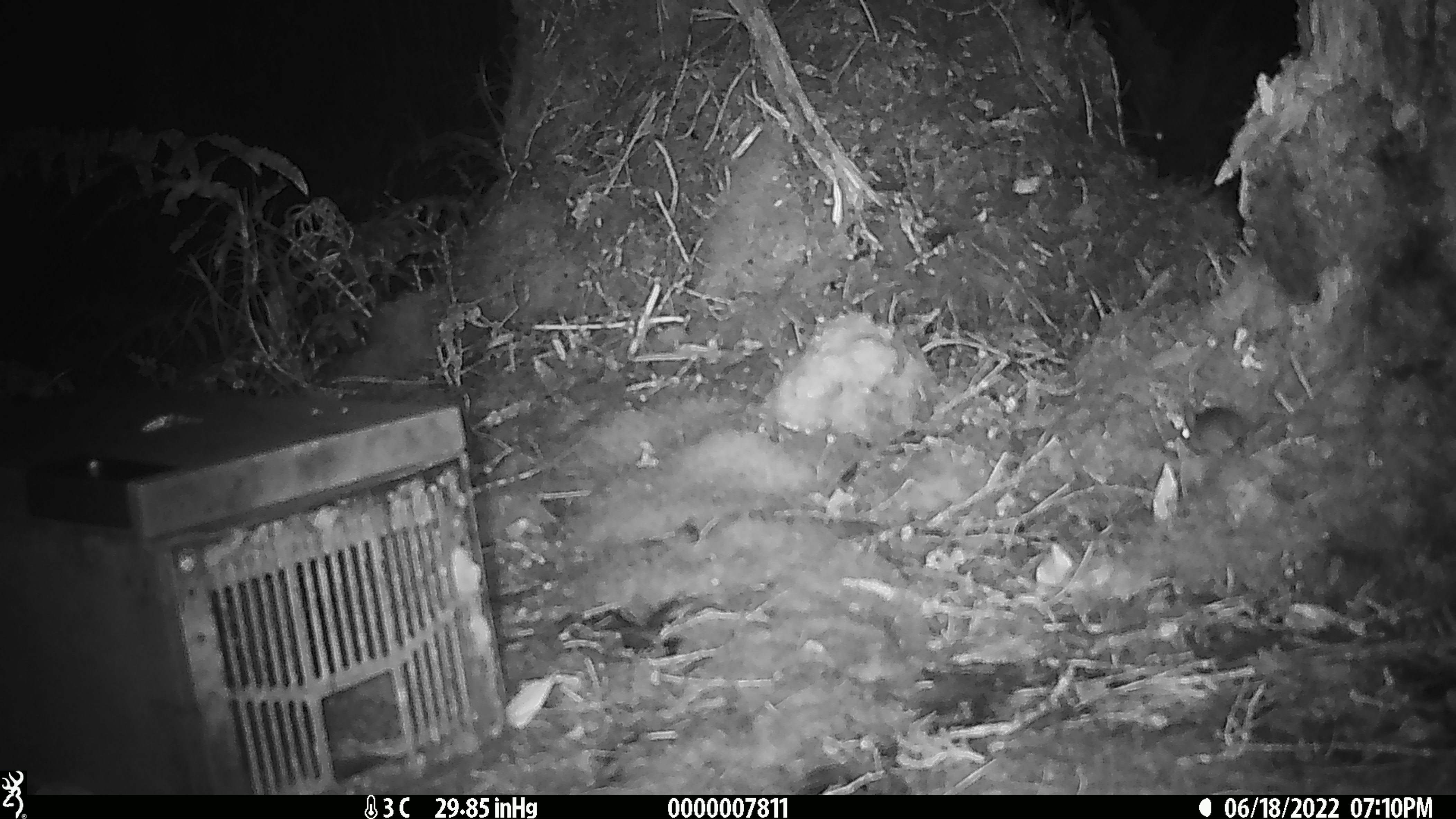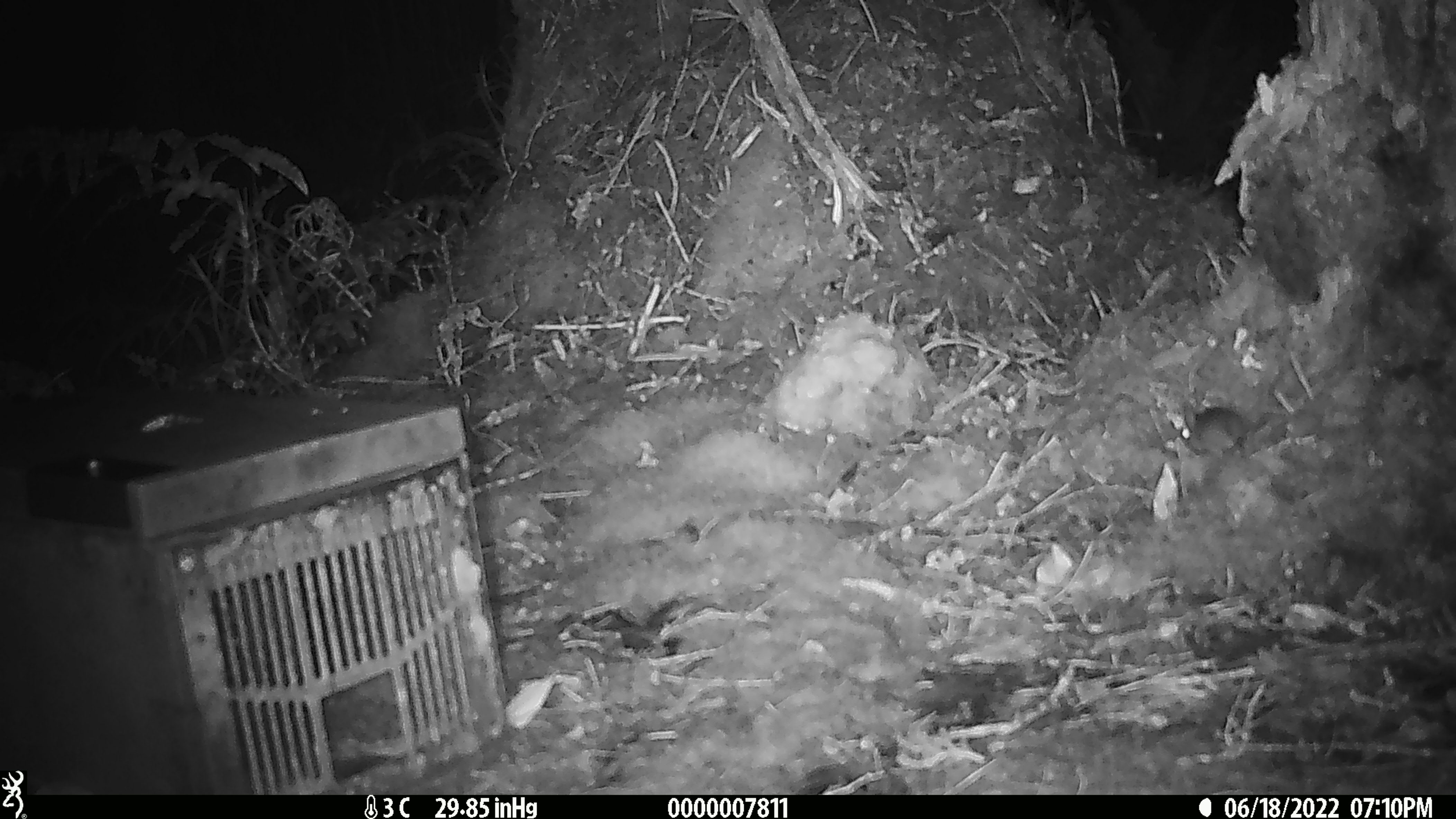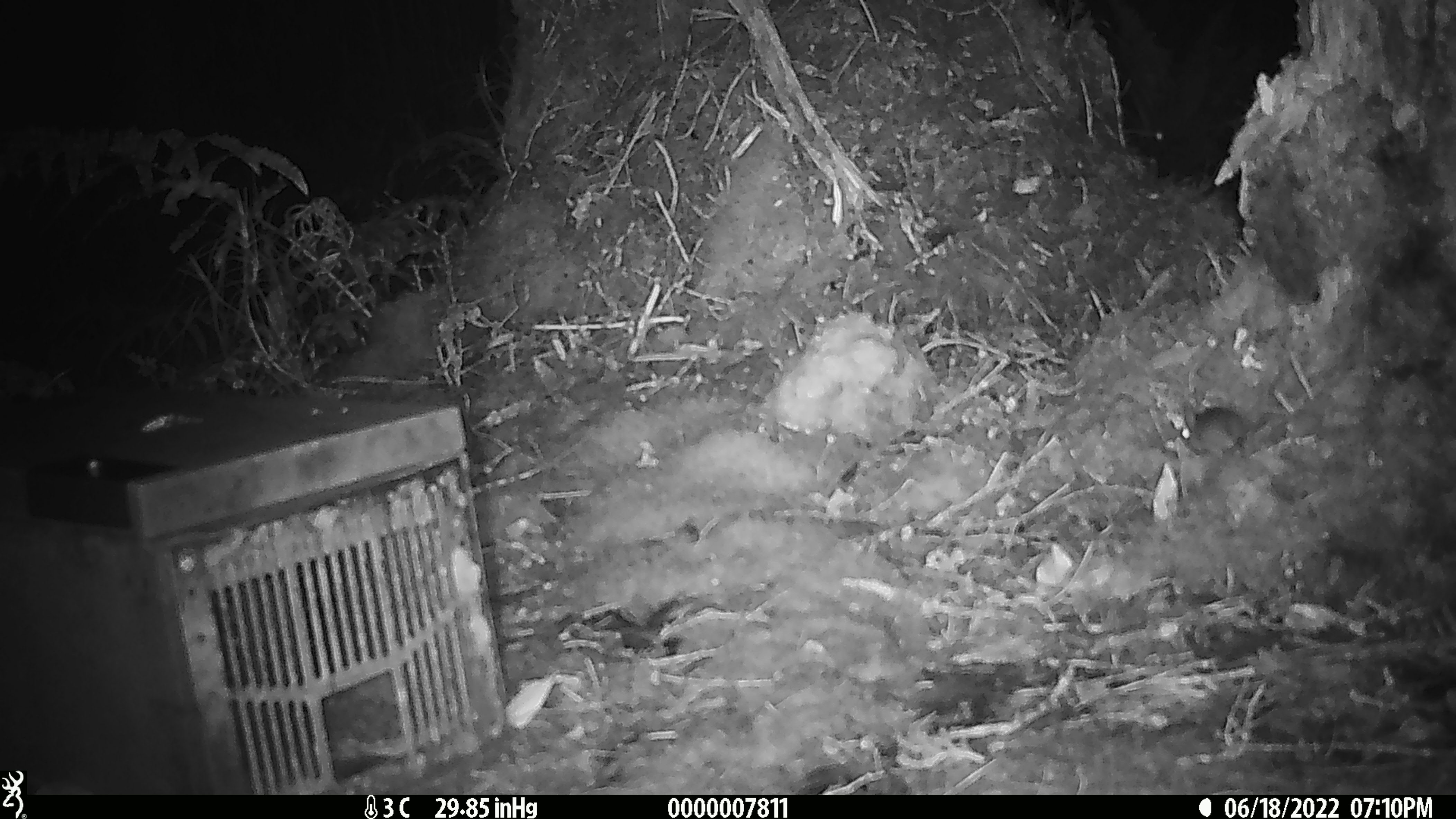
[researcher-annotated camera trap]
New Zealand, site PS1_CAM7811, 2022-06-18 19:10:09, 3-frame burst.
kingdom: Animalia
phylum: Chordata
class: Mammalia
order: Rodentia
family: Muridae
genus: Mus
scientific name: Mus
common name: mouse